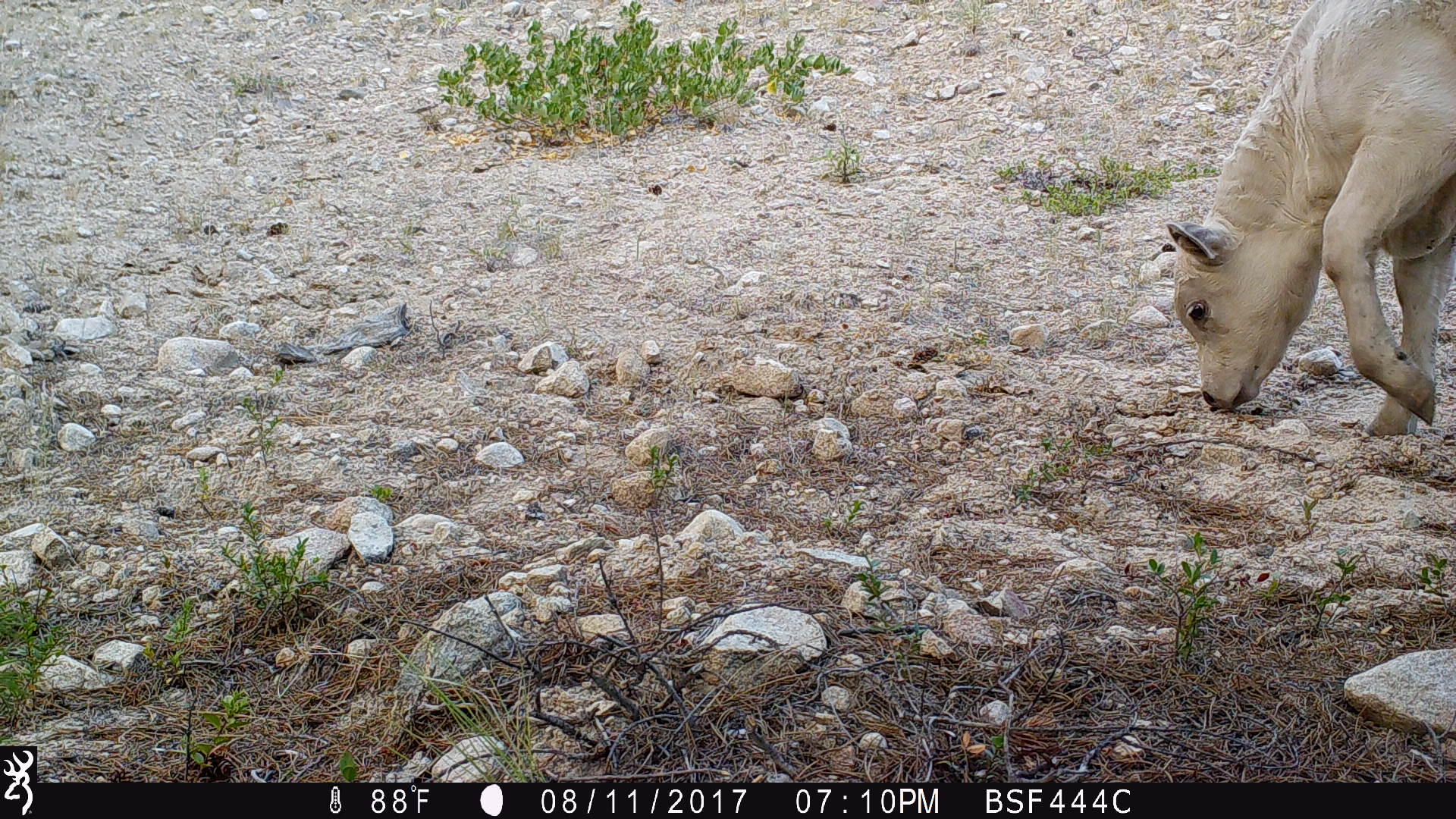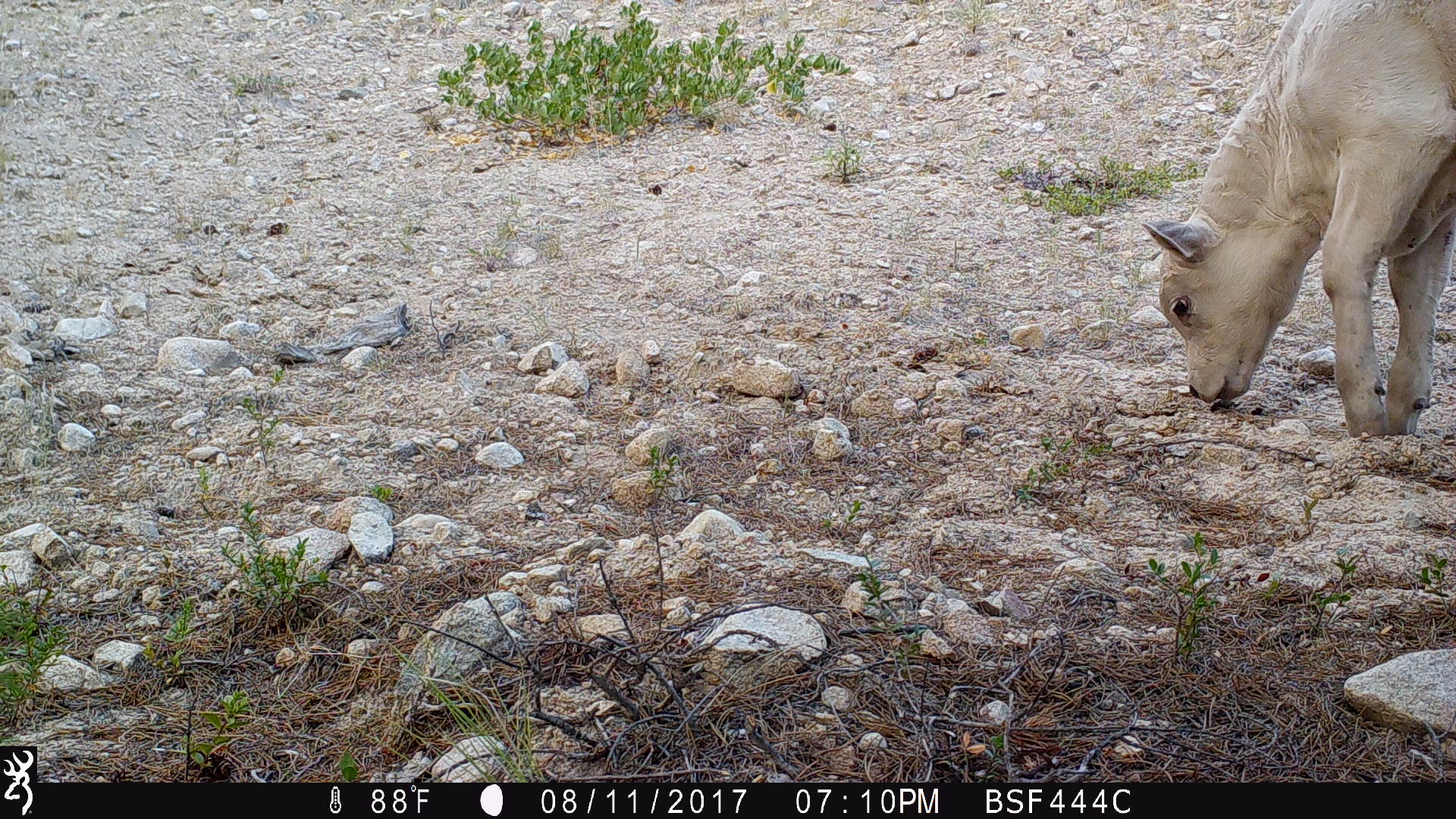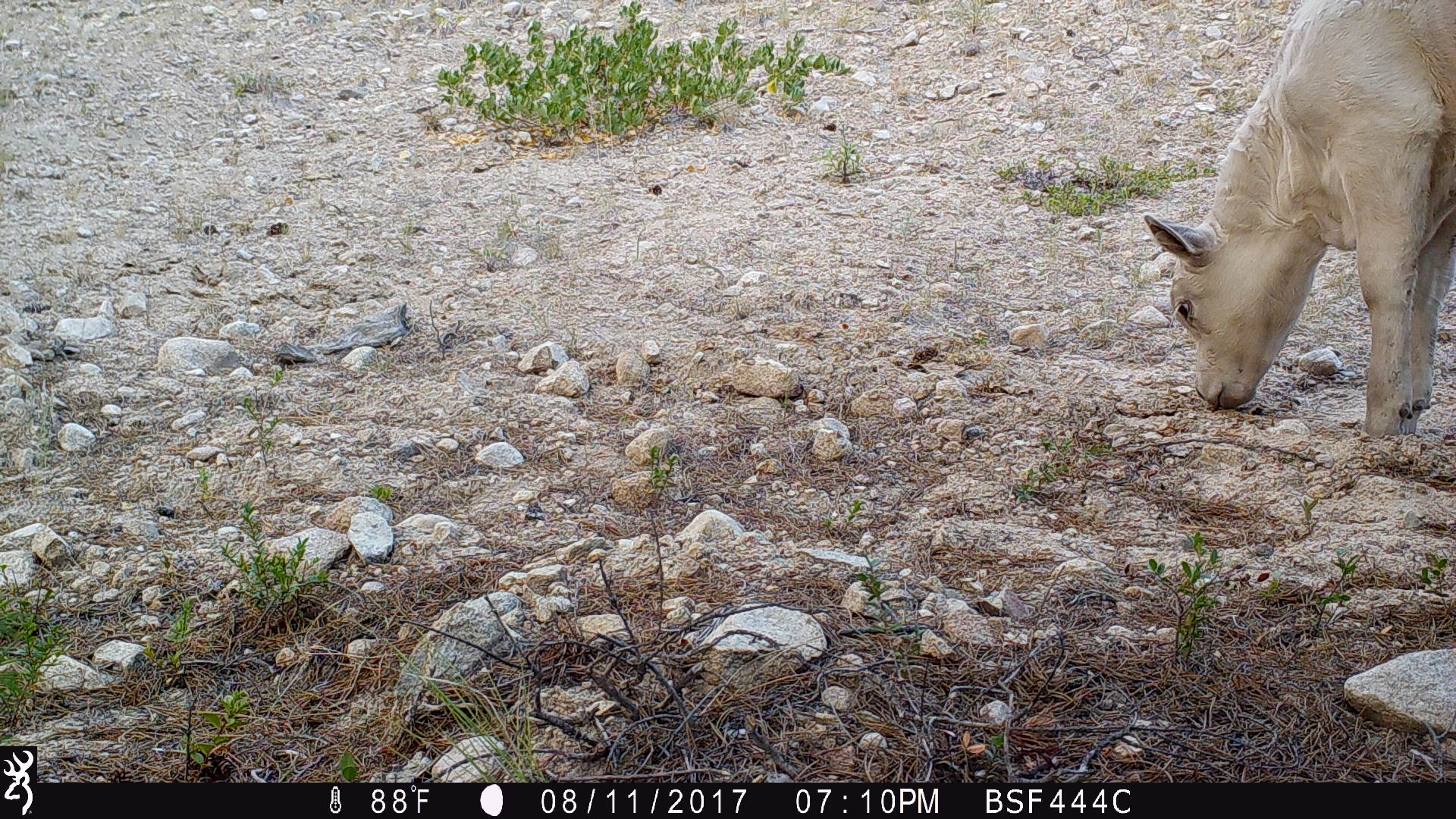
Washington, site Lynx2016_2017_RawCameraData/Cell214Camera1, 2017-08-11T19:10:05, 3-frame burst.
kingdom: Animalia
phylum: Chordata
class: Mammalia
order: Artiodactyla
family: Bovidae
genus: Bos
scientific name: Bos taurus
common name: domestic cattle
Domestic cattle (Bos taurus). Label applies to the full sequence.